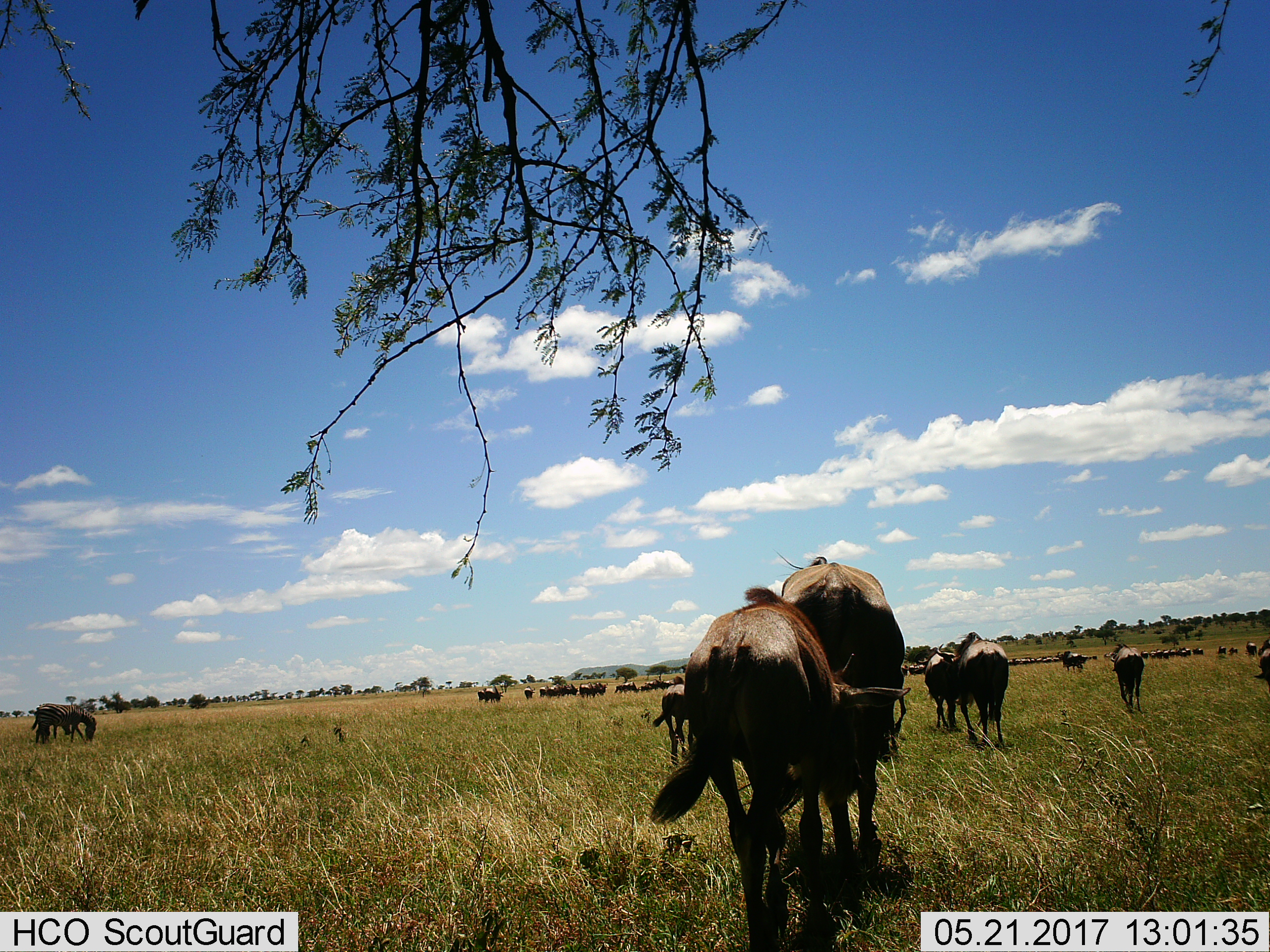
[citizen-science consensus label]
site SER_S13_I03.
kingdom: Animalia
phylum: Chordata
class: Mammalia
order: Artiodactyla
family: Bovidae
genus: Connochaetes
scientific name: Connochaetes taurinus taurinus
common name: blue wildebeest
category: wildebeestblue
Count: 11-50.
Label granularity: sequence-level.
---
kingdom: Animalia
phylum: Chordata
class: Mammalia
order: Perissodactyla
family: Equidae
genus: Equus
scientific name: Equus quagga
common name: plains zebra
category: zebraplains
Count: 2.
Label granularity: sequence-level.